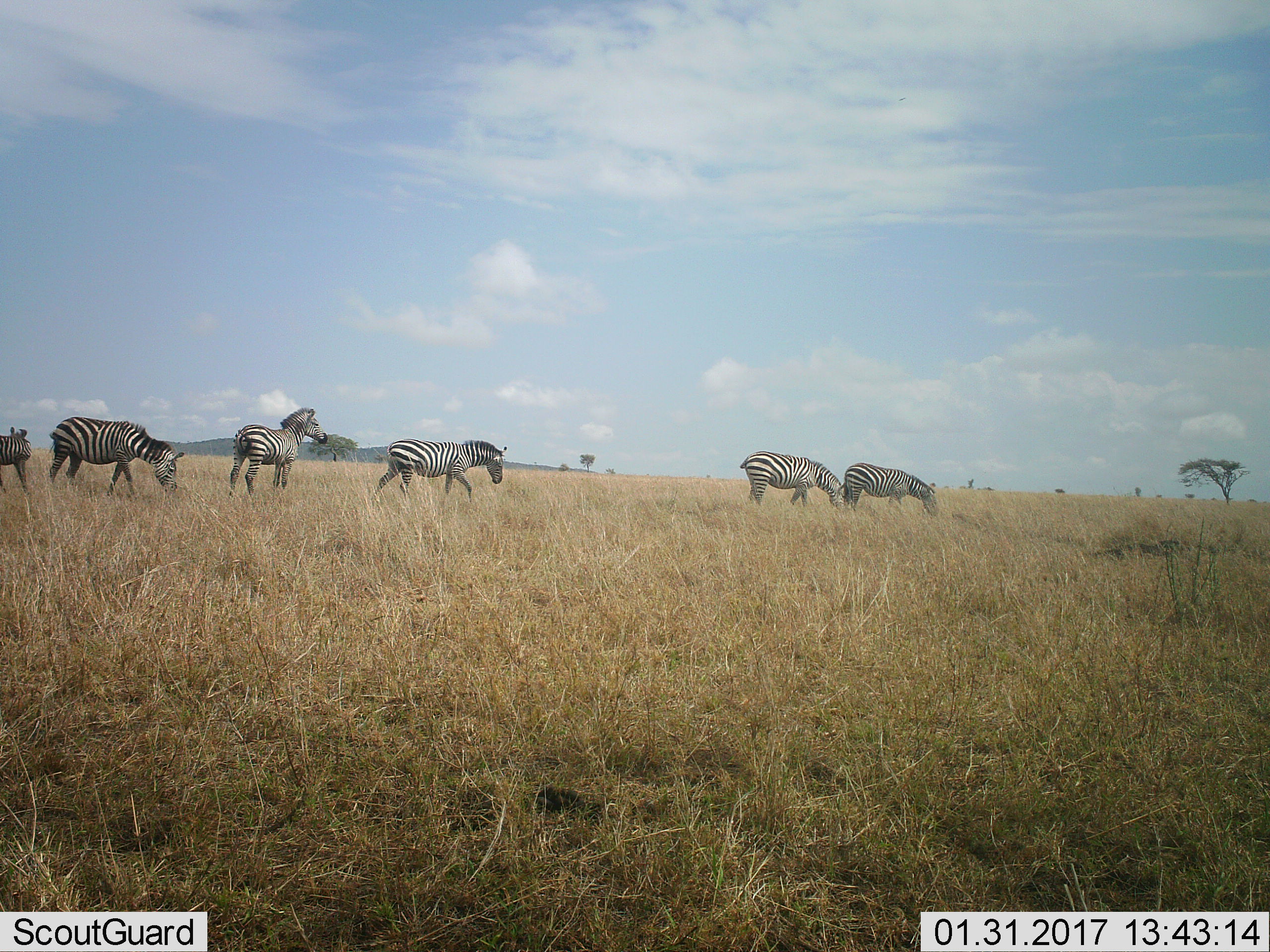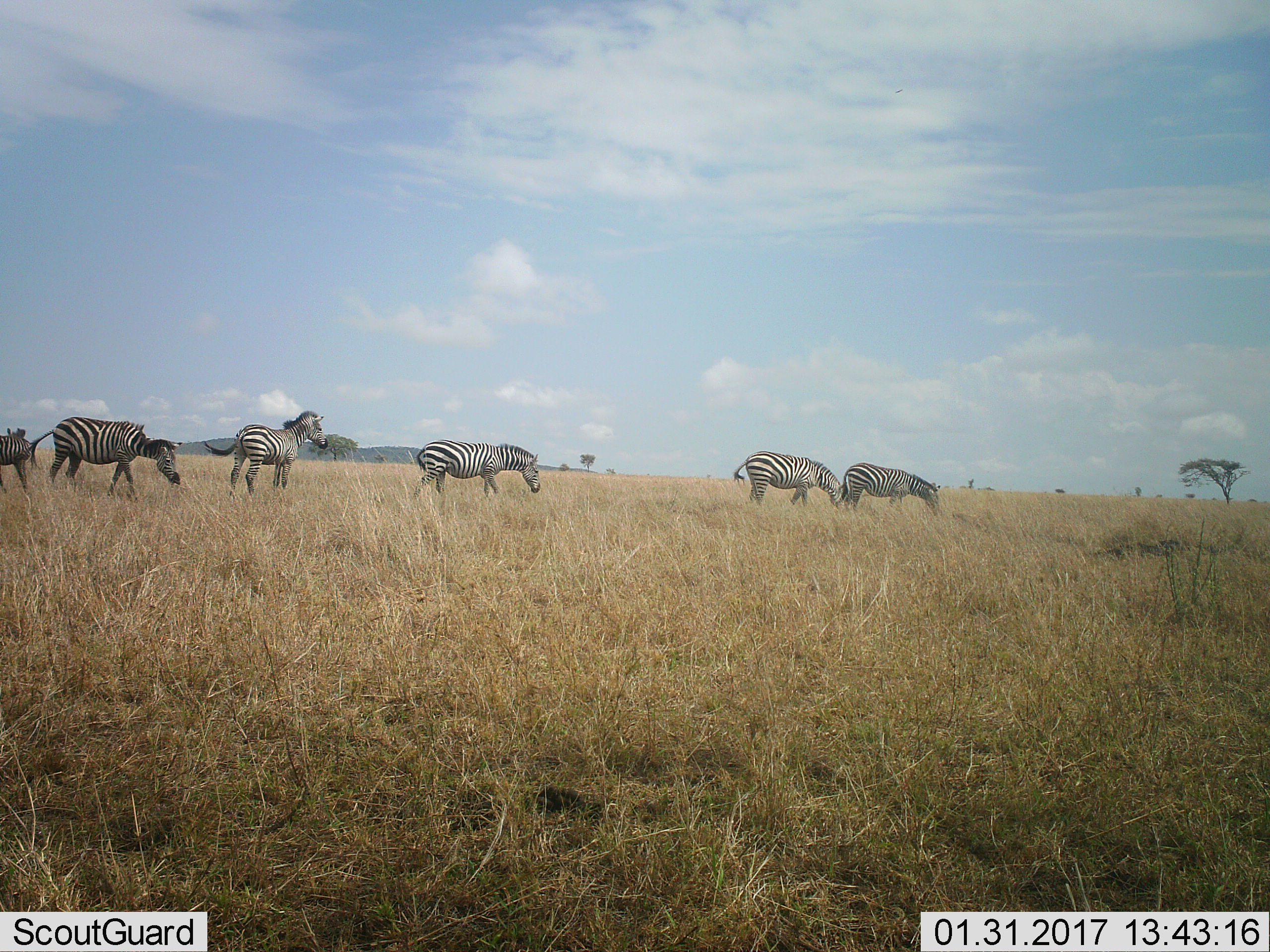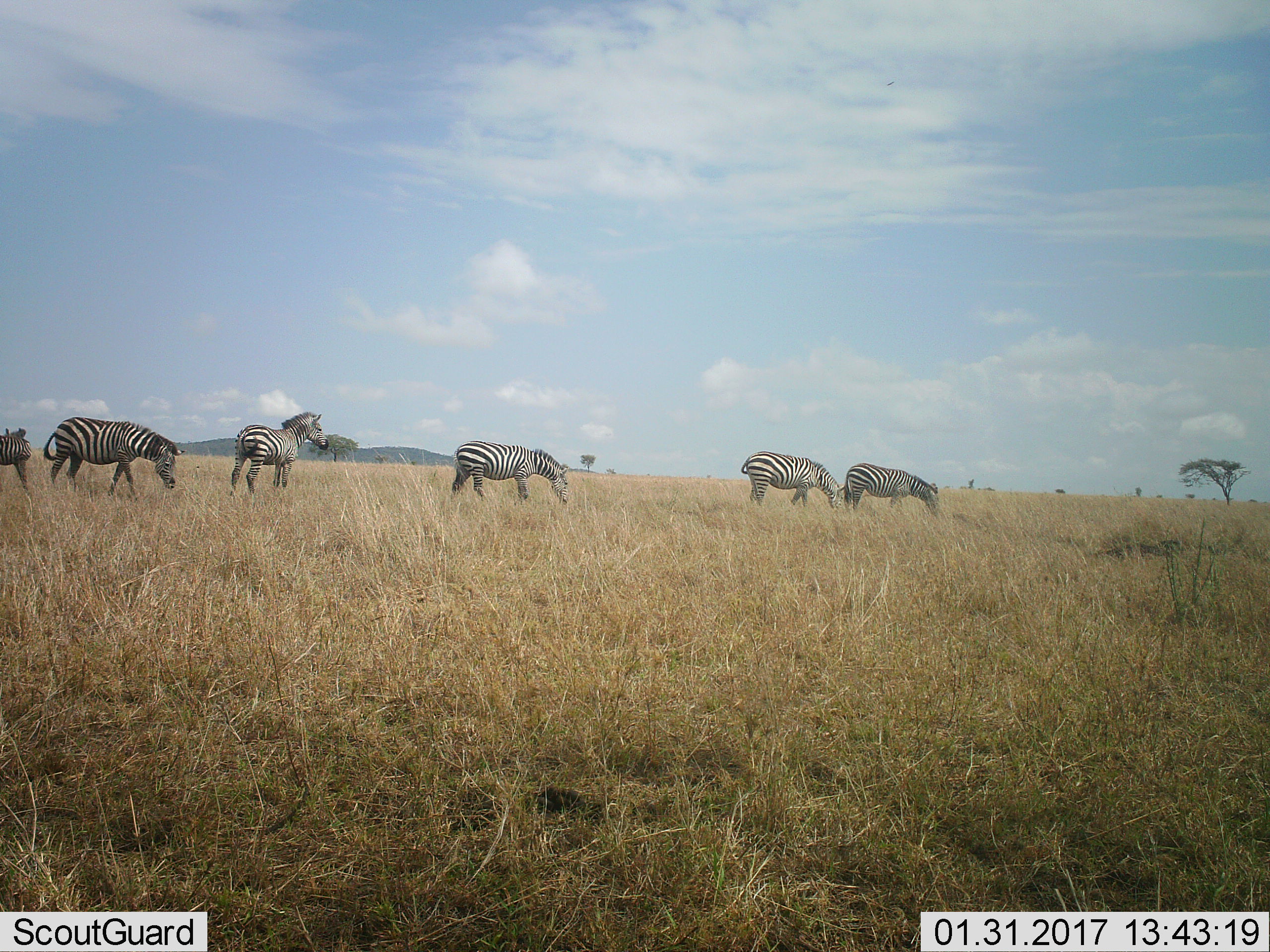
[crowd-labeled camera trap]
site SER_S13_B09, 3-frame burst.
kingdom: Animalia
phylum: Chordata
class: Mammalia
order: Perissodactyla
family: Equidae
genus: Equus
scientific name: Equus quagga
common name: plains zebra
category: zebraplains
Zebraplains (plains zebra) (Equus quagga), count 6. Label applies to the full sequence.